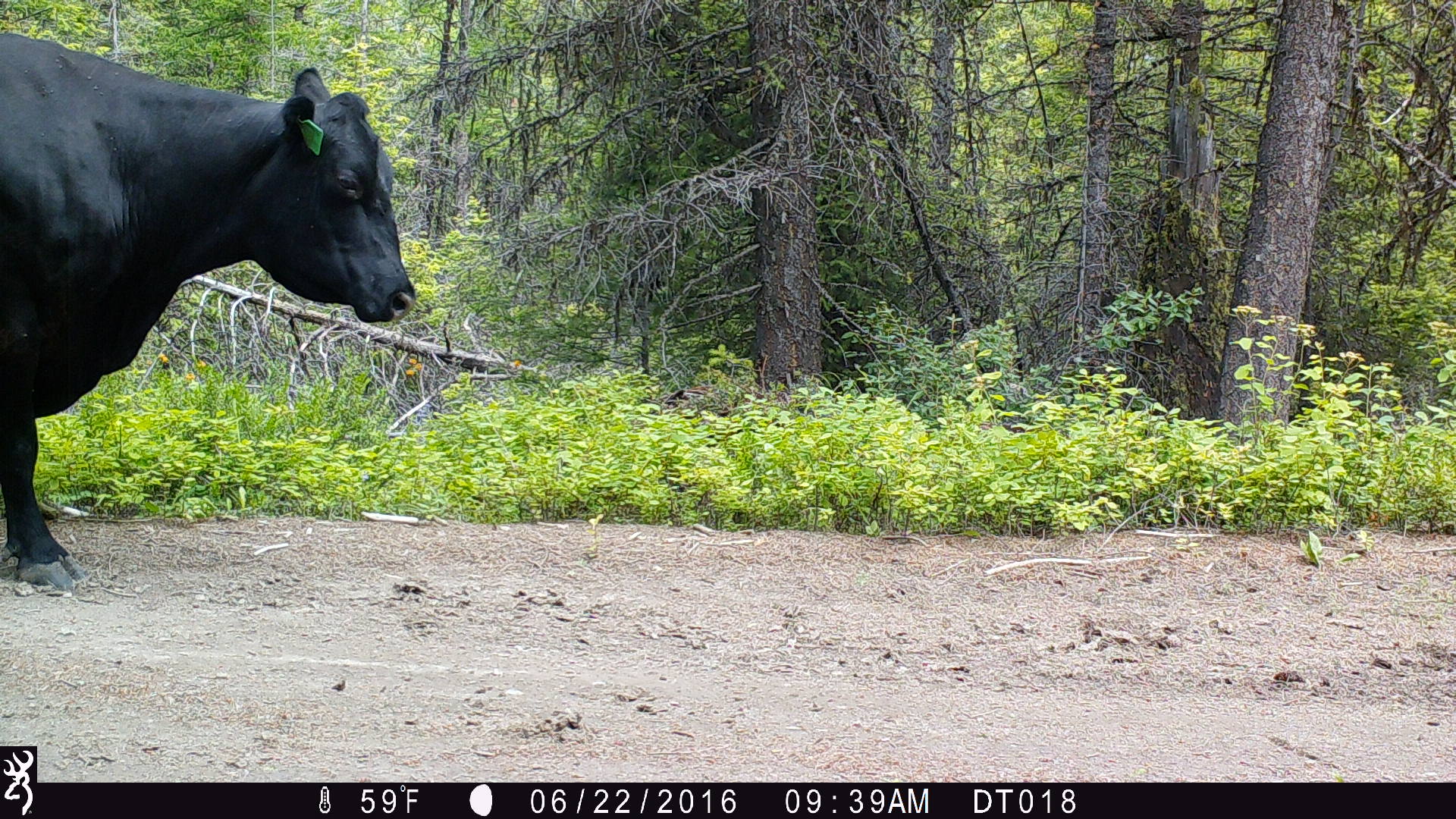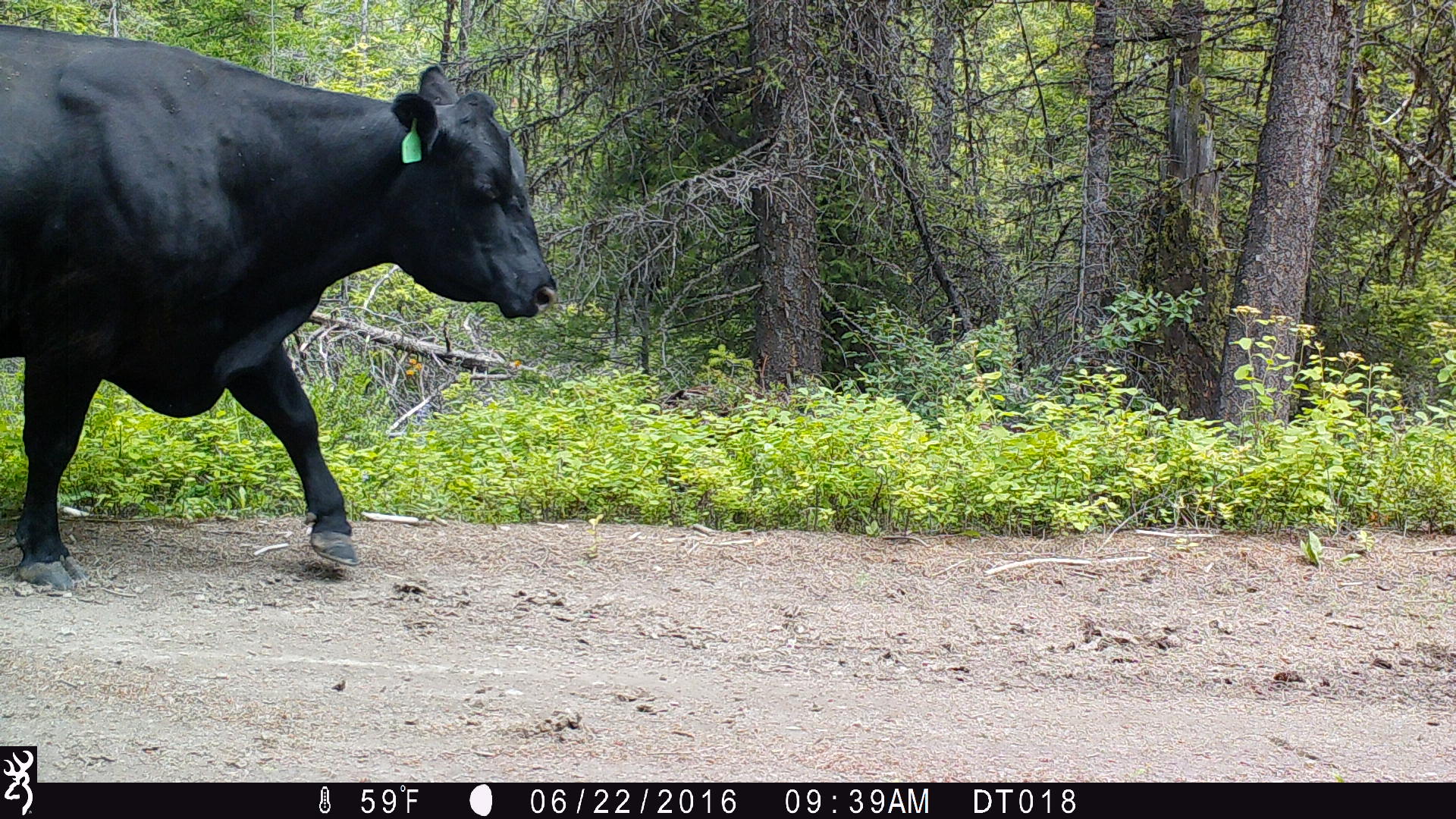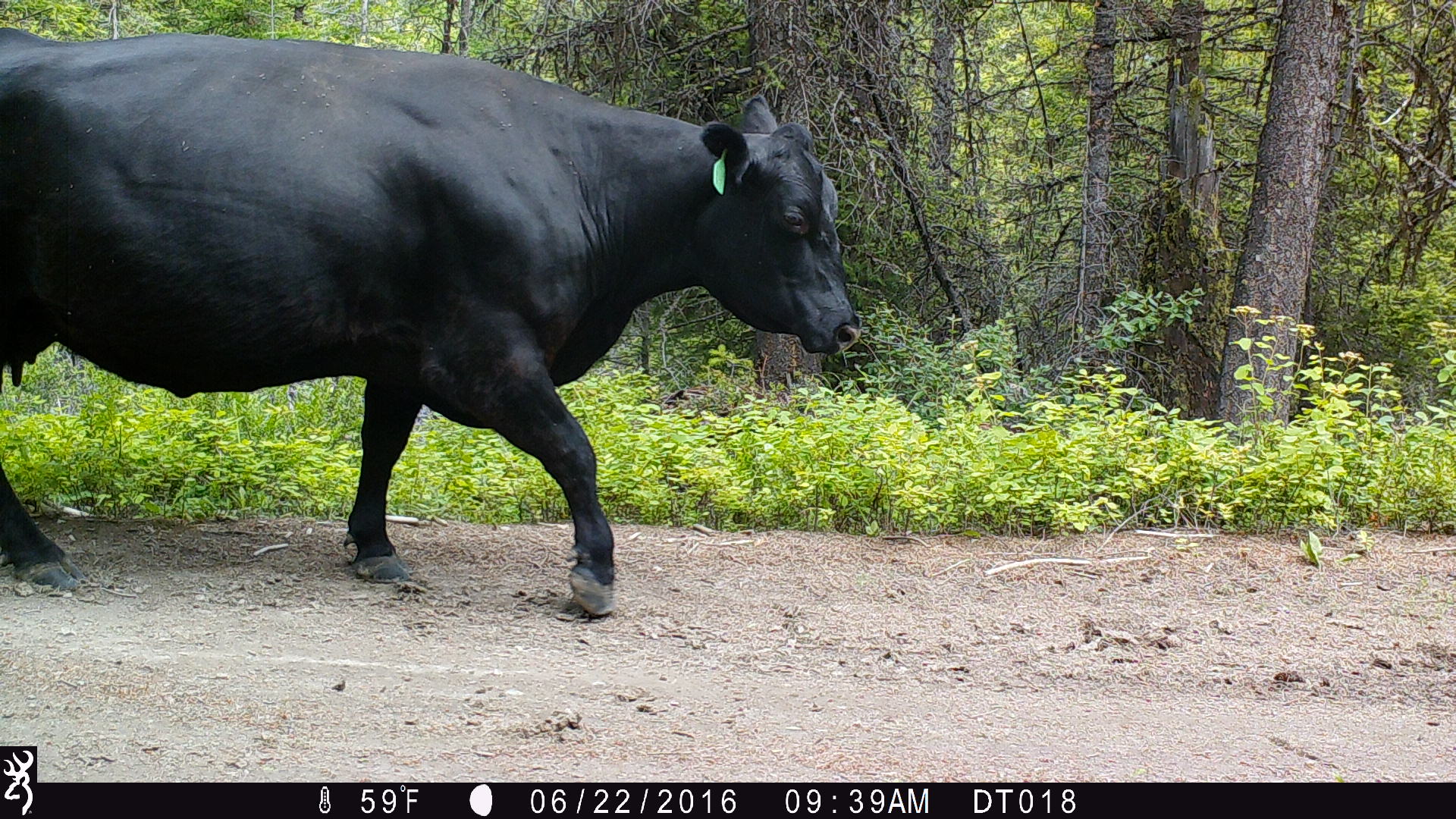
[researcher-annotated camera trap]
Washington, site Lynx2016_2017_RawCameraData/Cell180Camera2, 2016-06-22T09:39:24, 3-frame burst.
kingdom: Animalia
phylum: Chordata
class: Mammalia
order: Artiodactyla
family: Bovidae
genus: Bos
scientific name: Bos taurus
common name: domestic cattle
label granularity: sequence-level